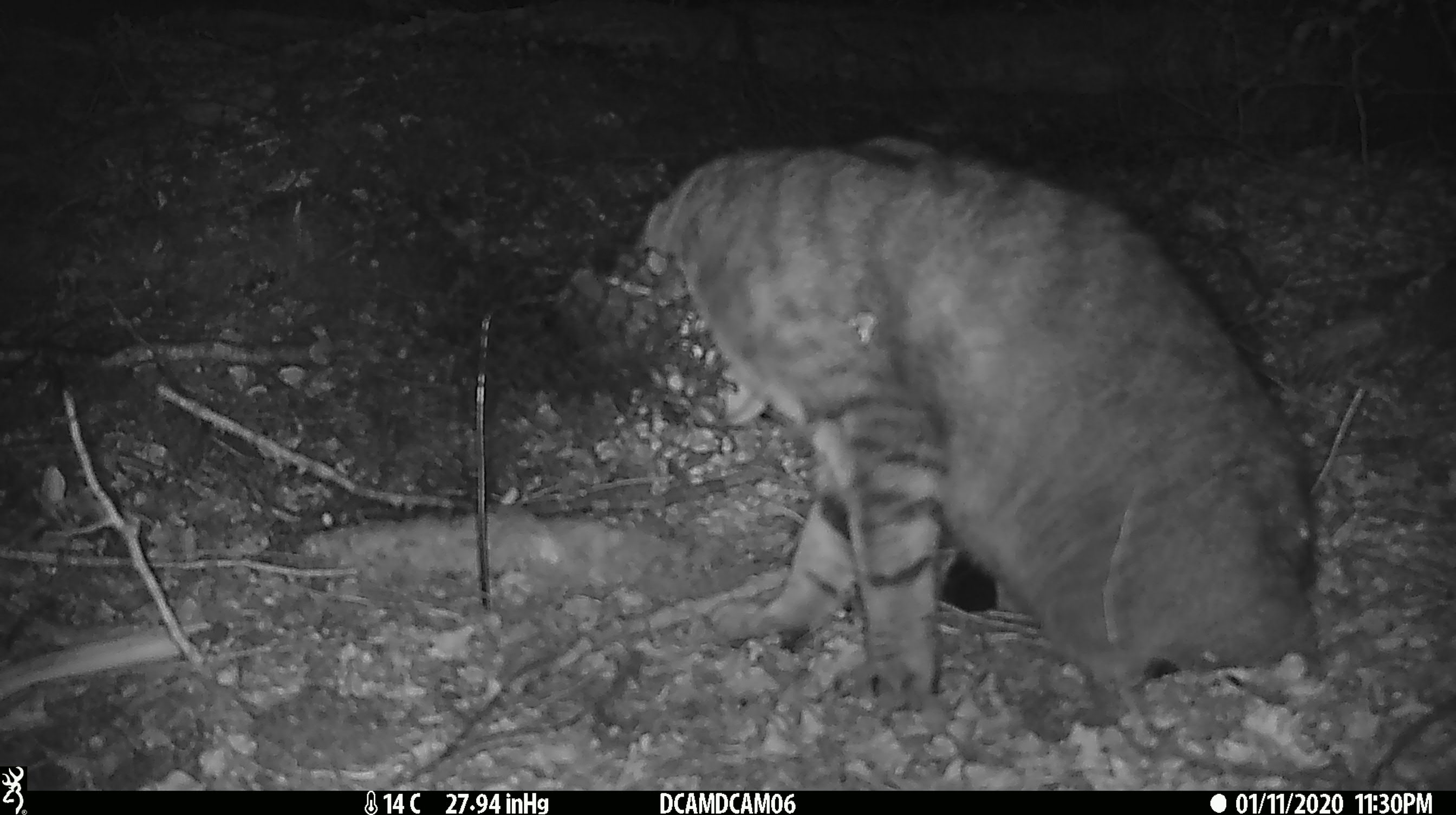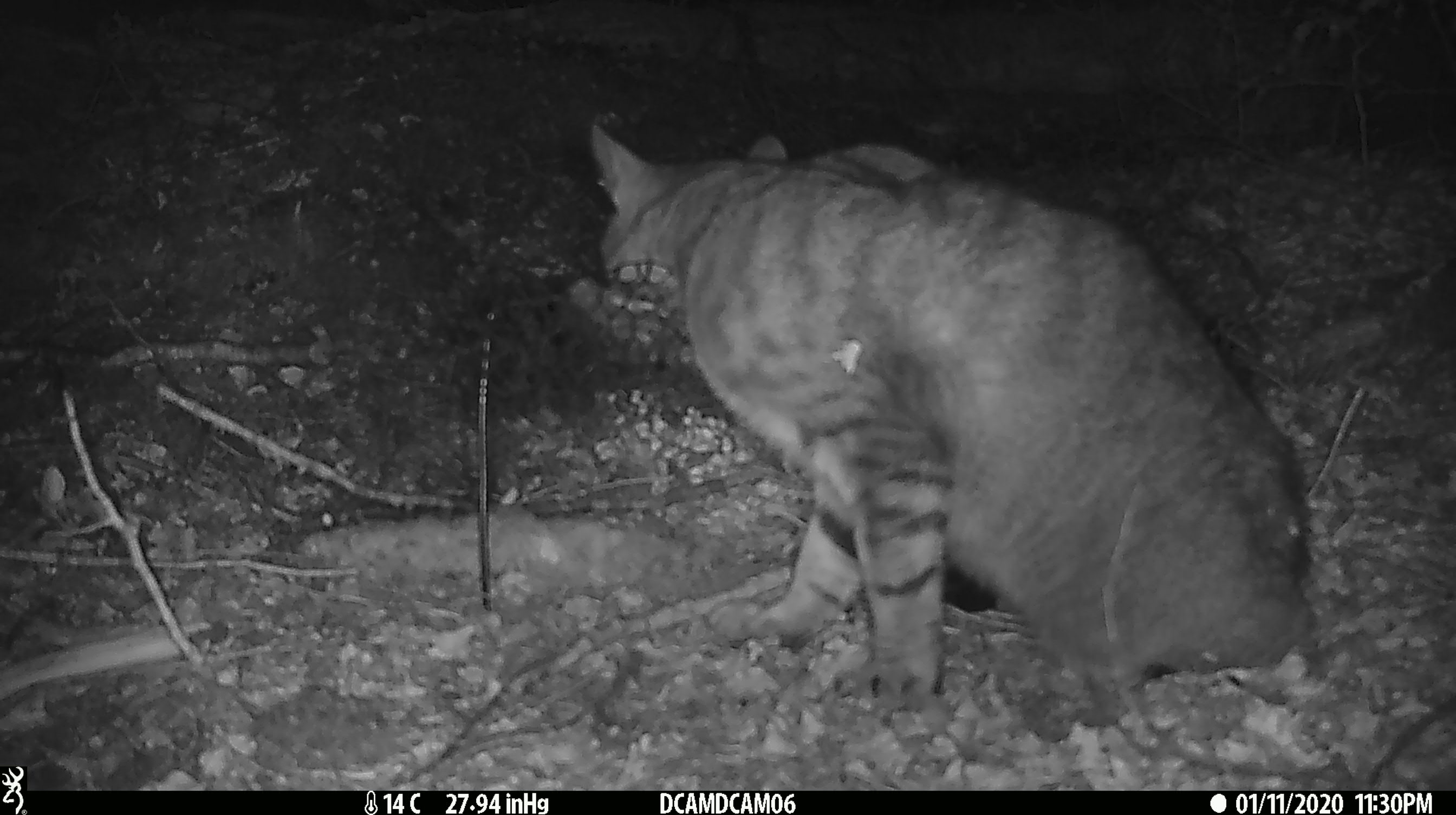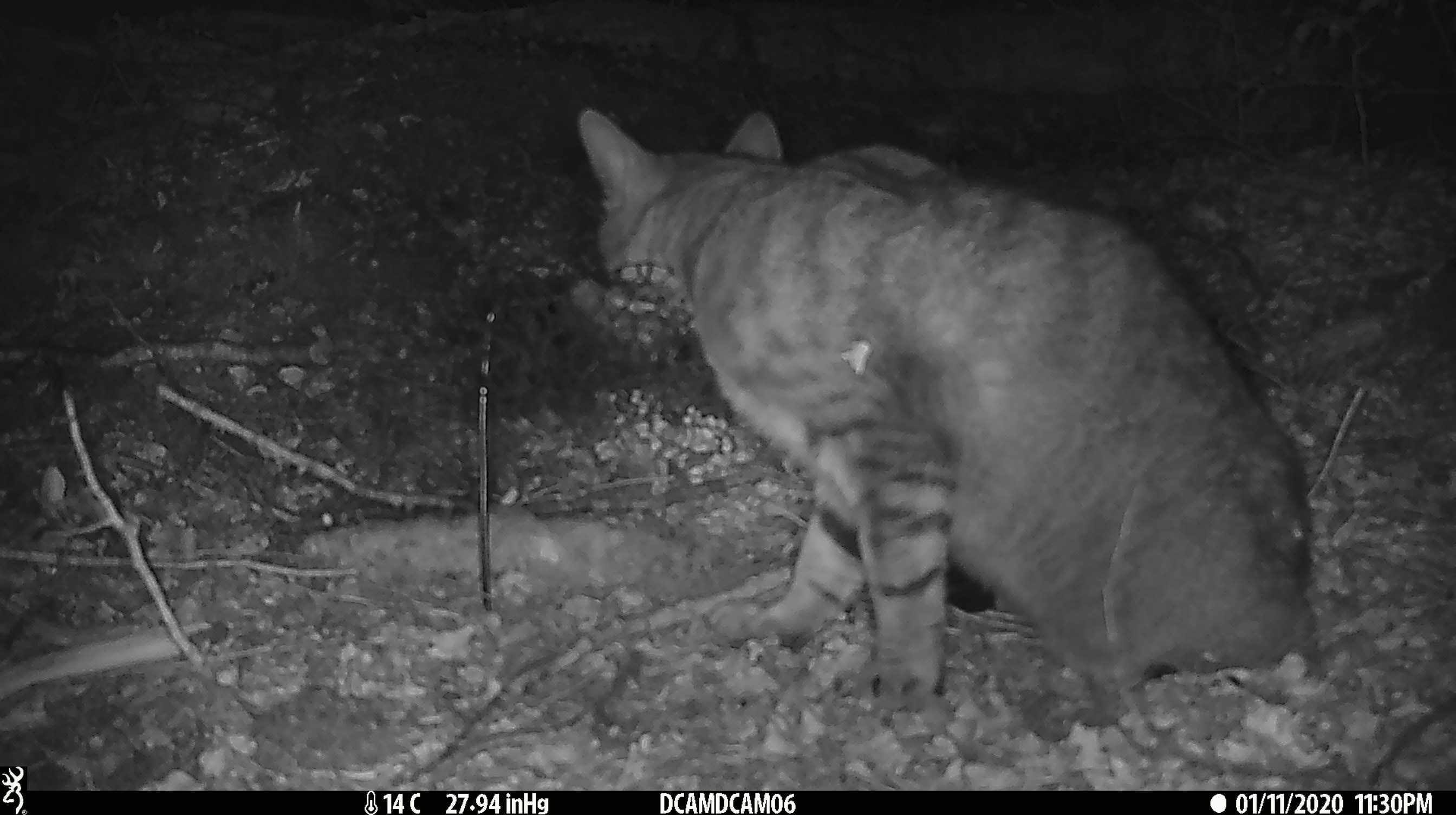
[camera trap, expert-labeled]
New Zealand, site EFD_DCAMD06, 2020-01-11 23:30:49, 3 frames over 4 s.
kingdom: Animalia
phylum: Chordata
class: Mammalia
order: Carnivora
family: Felidae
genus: Felis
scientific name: Felis catus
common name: domestic cat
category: cat